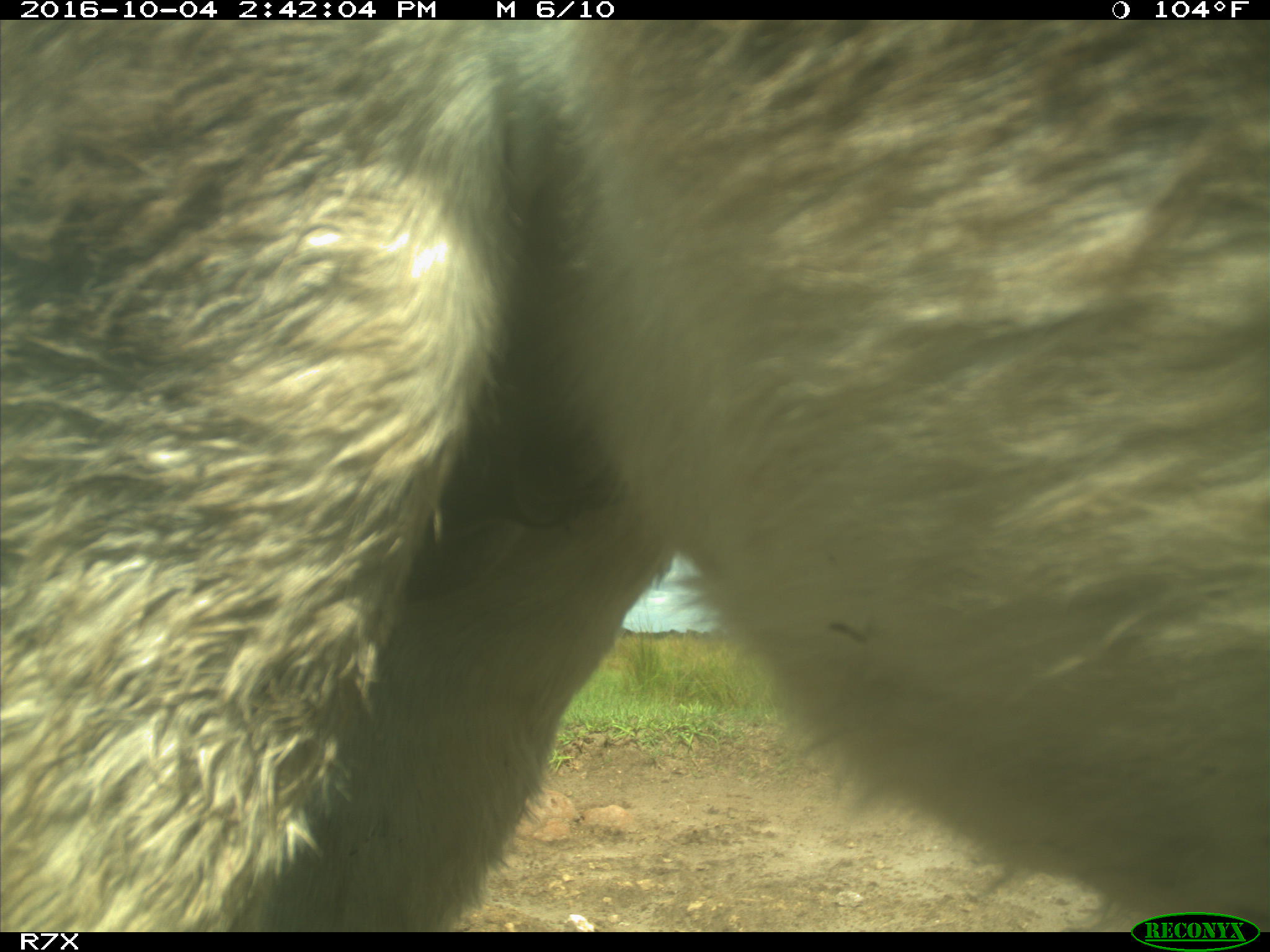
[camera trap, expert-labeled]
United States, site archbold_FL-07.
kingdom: Animalia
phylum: Chordata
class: Mammalia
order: Perissodactyla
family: Equidae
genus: Equus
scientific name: Equus africanus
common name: african wild ass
Equus africanus (african wild ass).